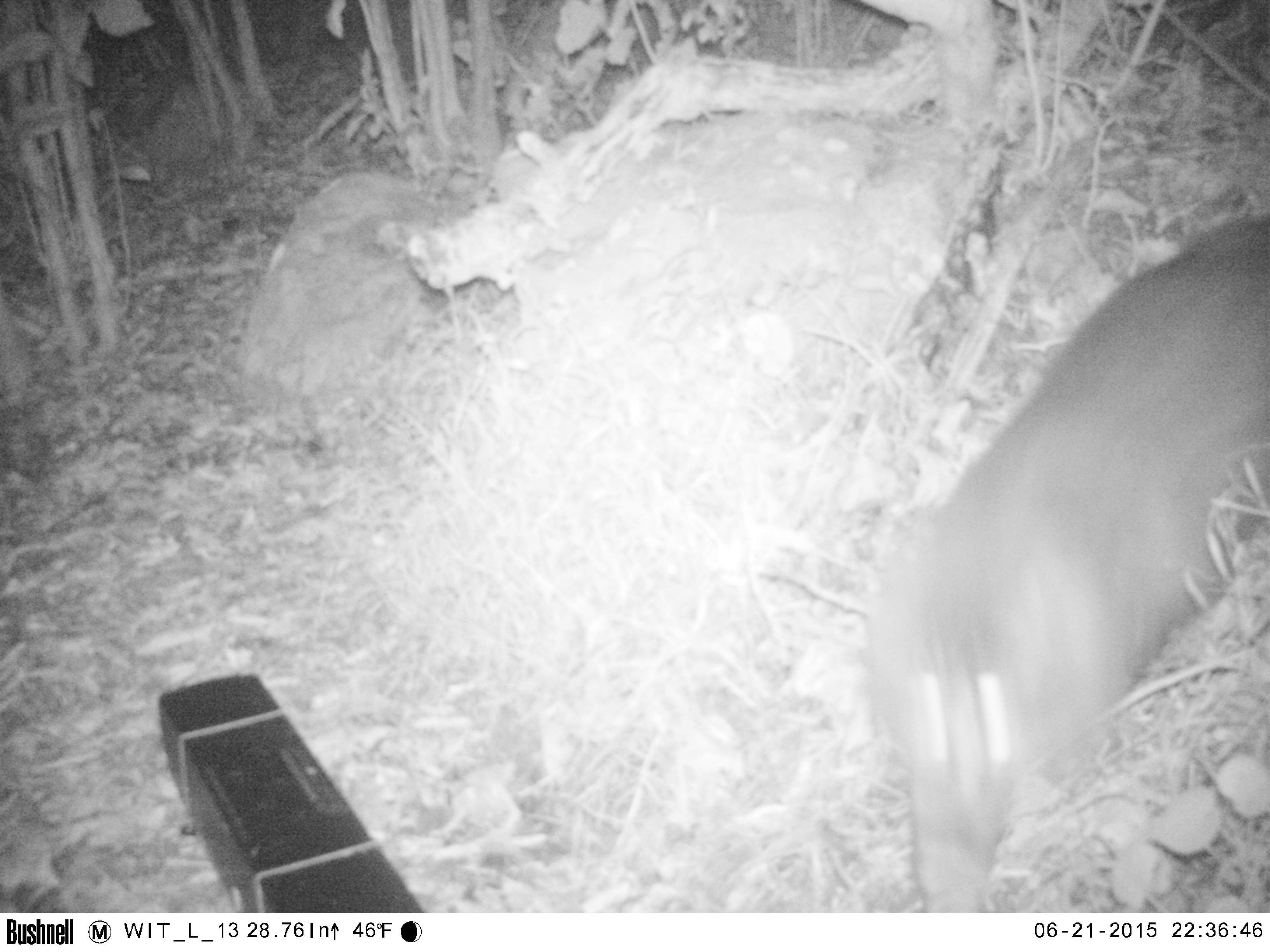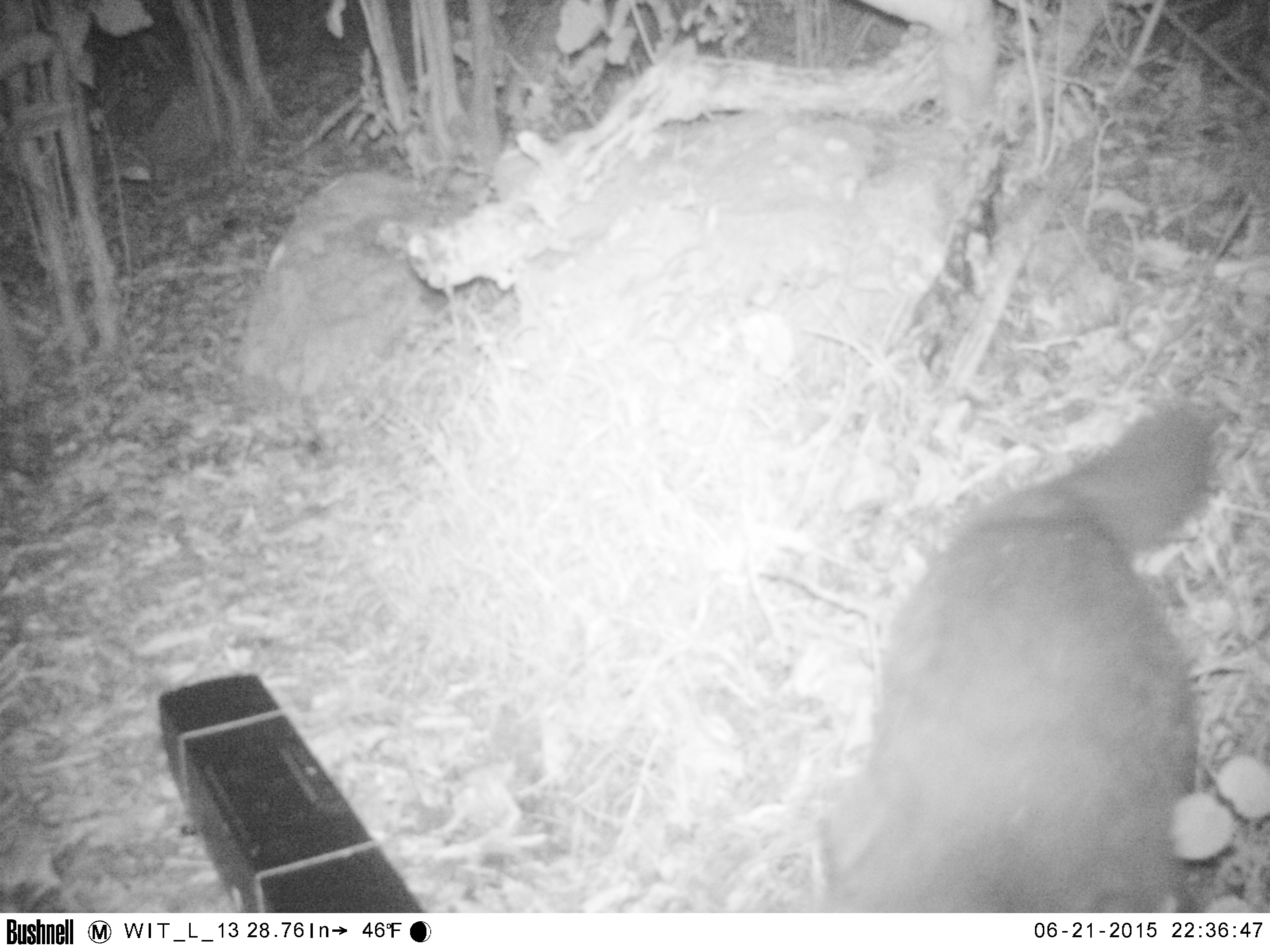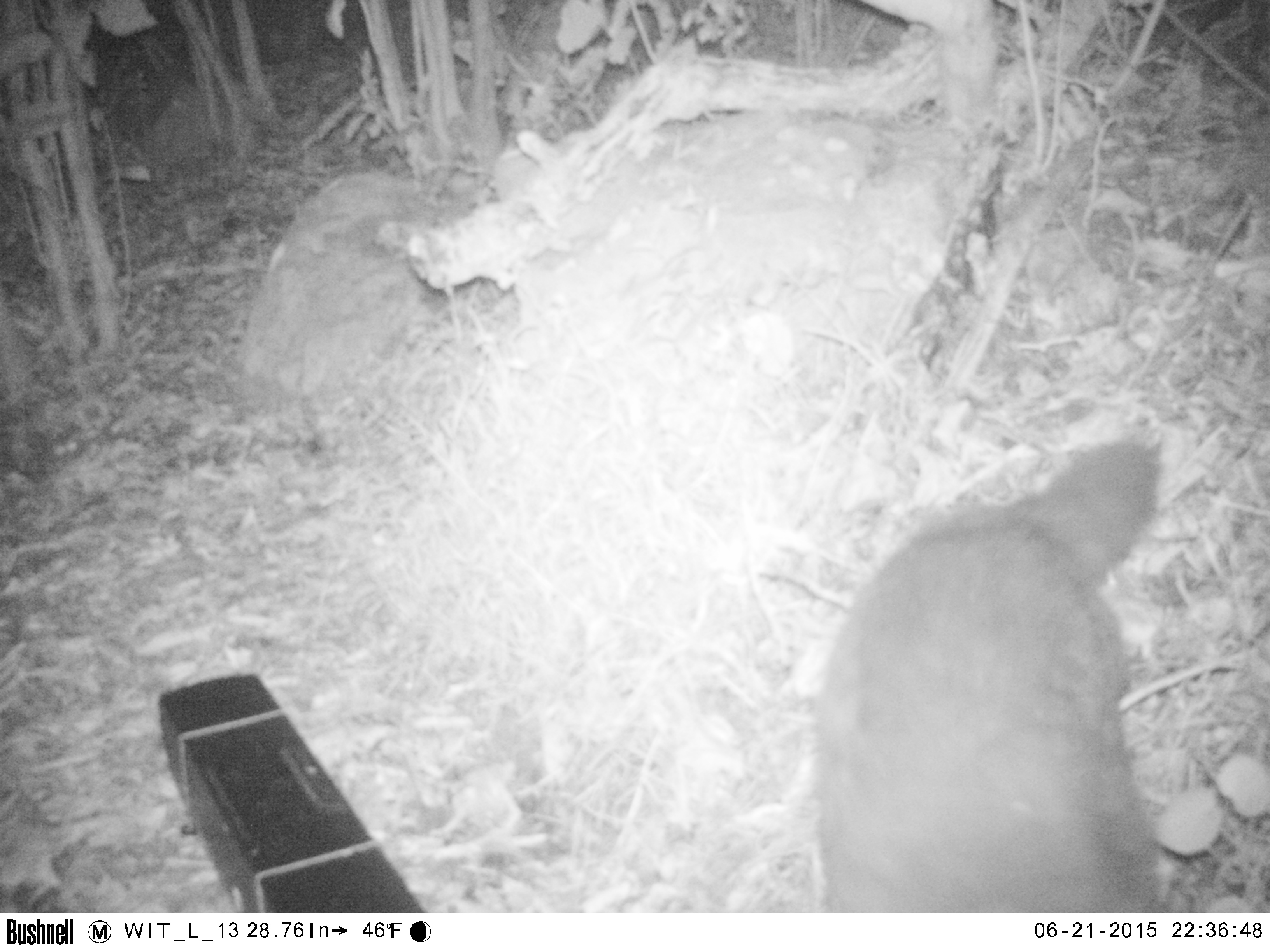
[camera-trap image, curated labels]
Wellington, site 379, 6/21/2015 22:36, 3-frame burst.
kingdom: Animalia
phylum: Chordata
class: Mammalia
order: Carnivora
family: Felidae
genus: Felis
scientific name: Felis catus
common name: cat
Cat (Felis catus).